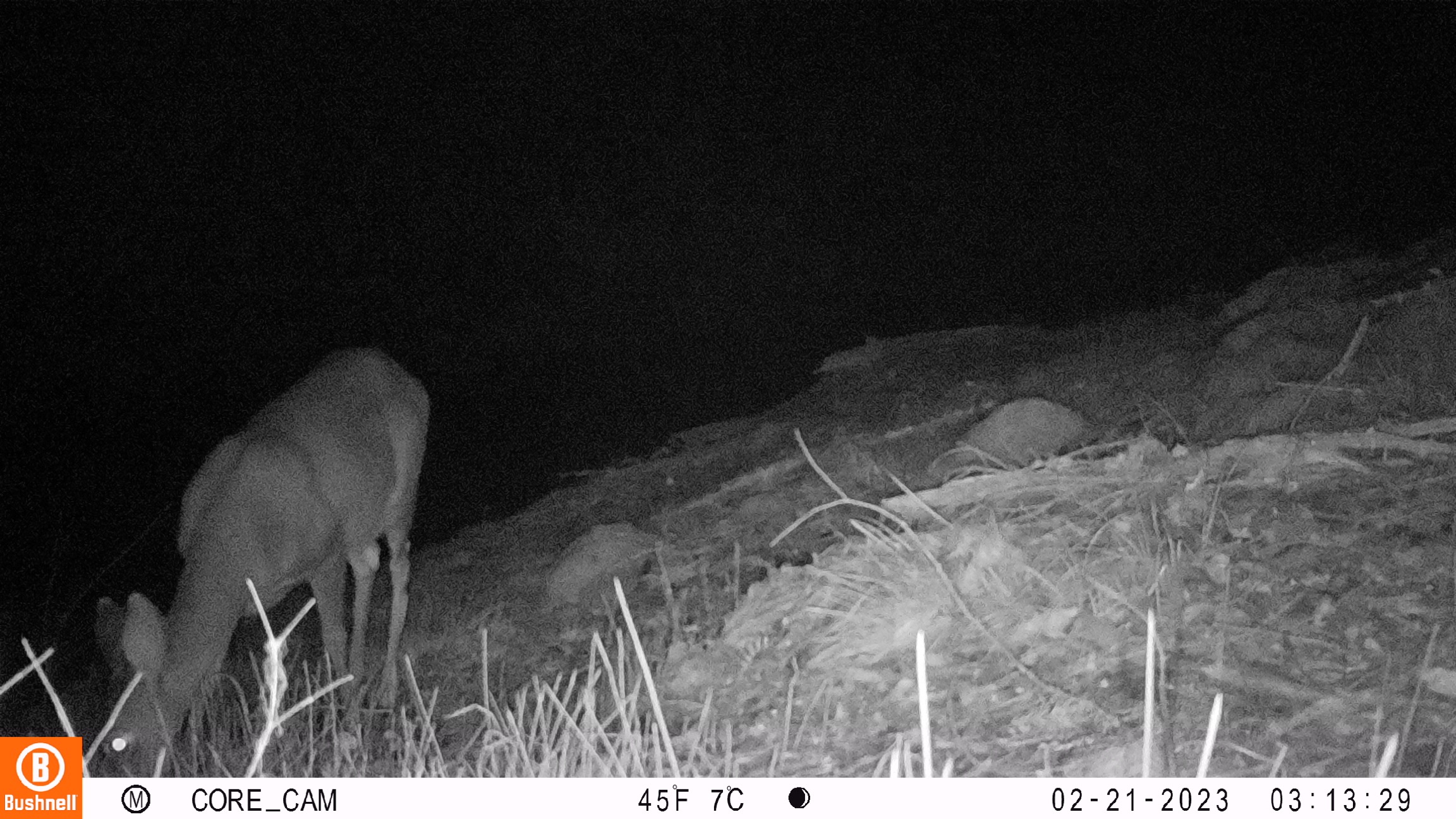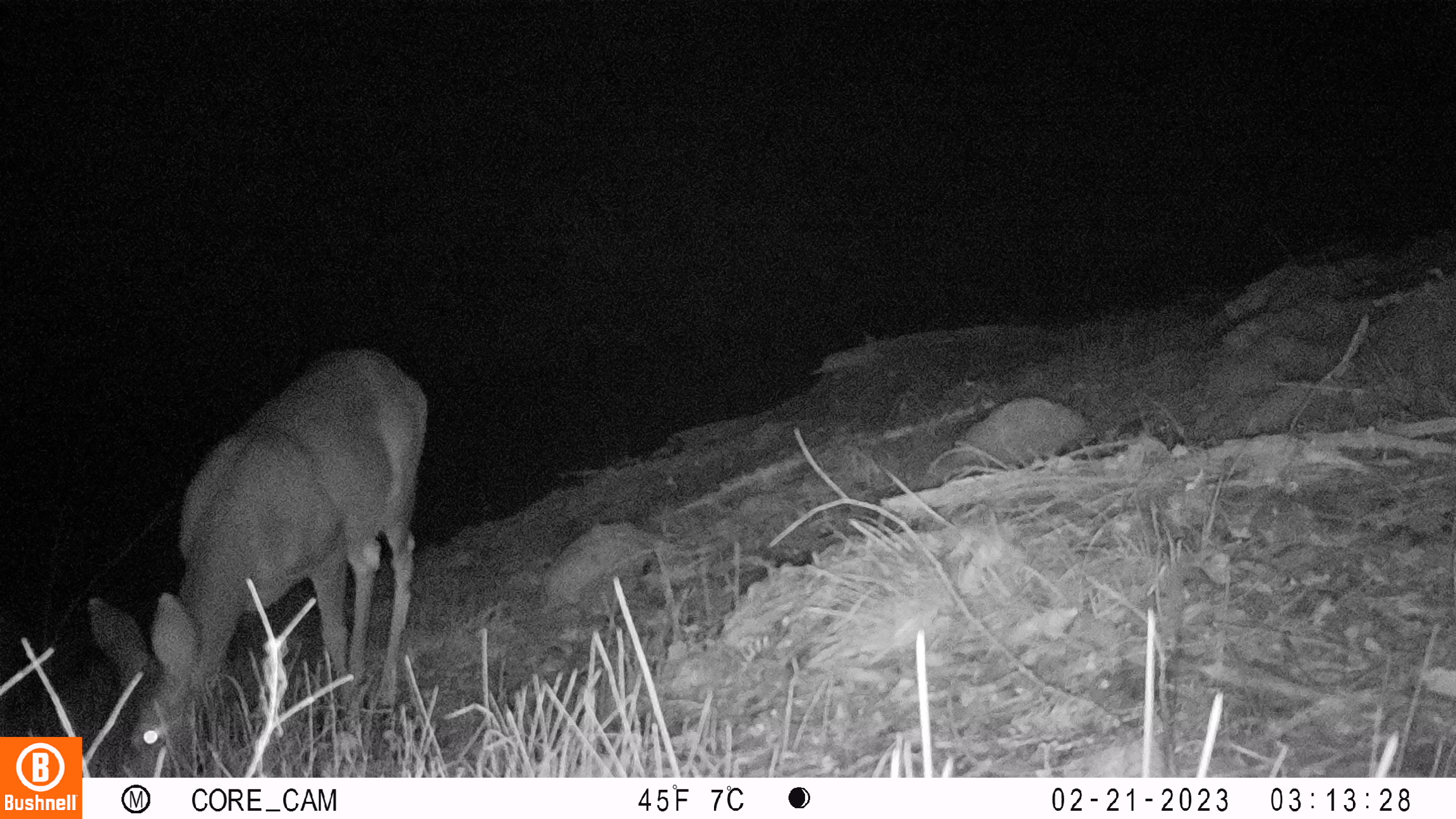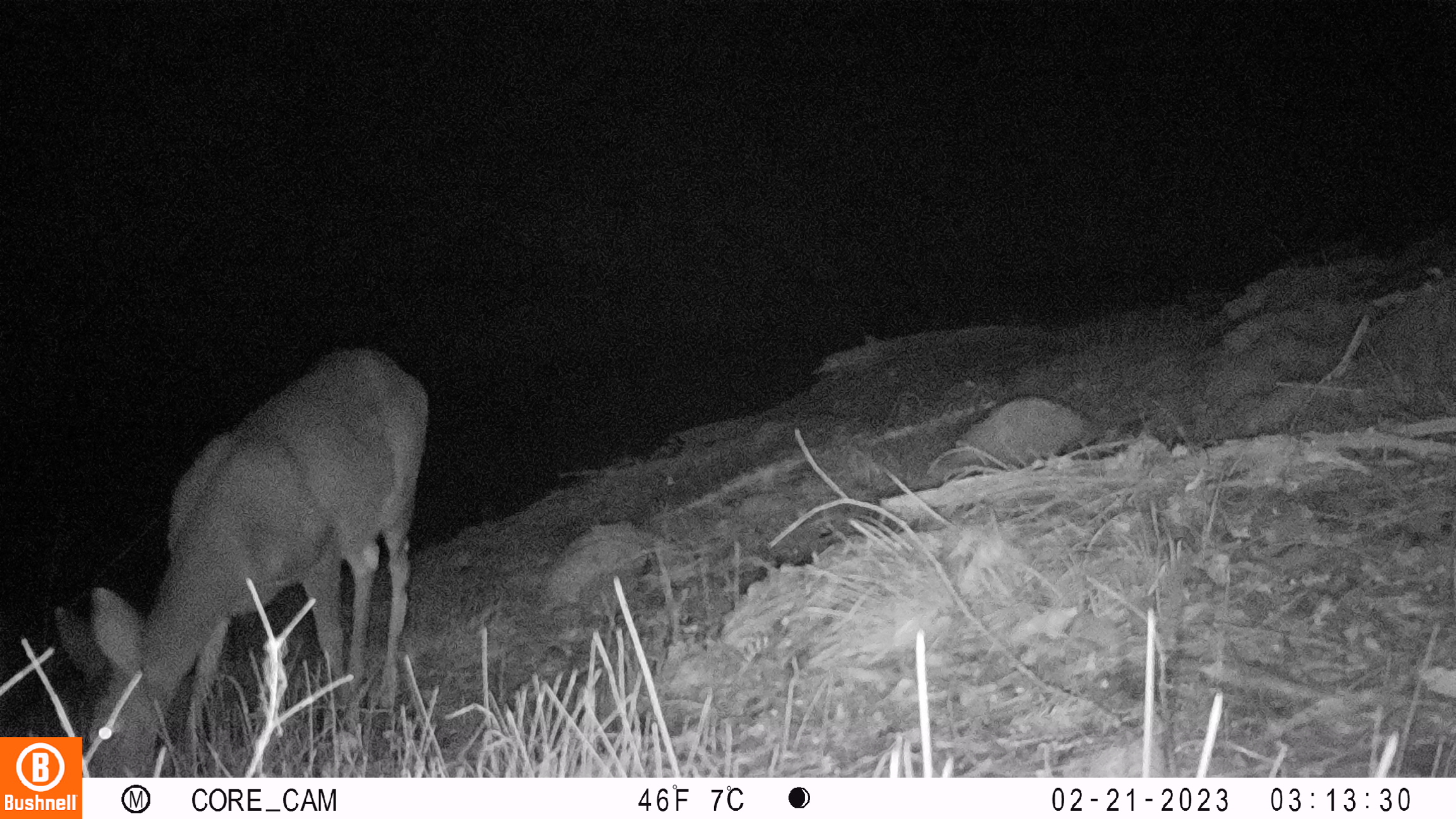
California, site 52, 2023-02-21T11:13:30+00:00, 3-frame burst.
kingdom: Animalia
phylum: Chordata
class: Mammalia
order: Artiodactyla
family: Cervidae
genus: Odocoileus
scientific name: Odocoileus hemionus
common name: mule deer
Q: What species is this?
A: Mule deer (Odocoileus hemionus).